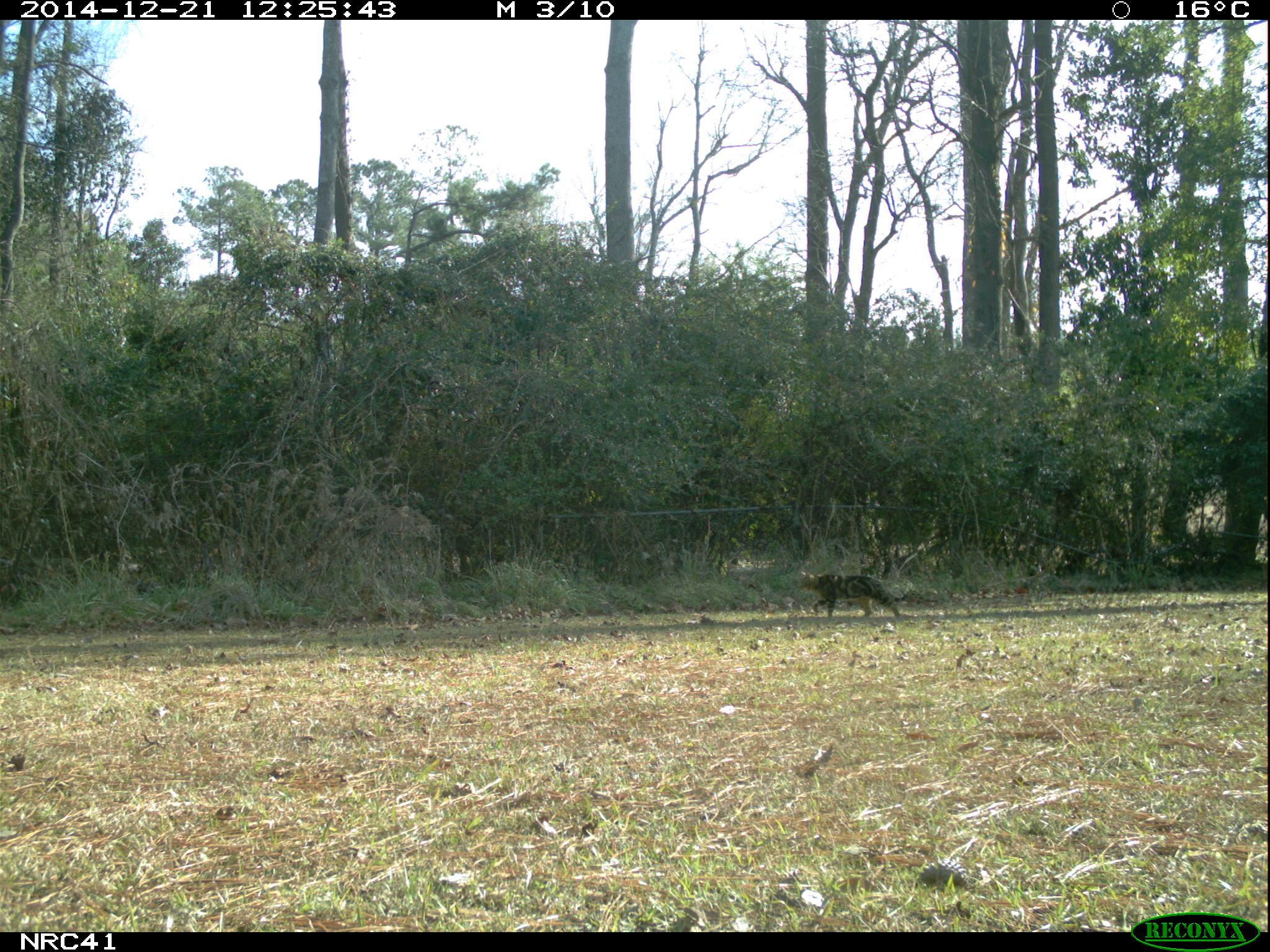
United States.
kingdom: Animalia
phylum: Chordata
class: Mammalia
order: Carnivora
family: Felidae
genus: Felis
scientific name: Felis catus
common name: domestic cat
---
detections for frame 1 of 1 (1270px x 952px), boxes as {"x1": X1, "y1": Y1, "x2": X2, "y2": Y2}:
Domestic Cat: {"x1": 794, "y1": 562, "x2": 918, "y2": 626}